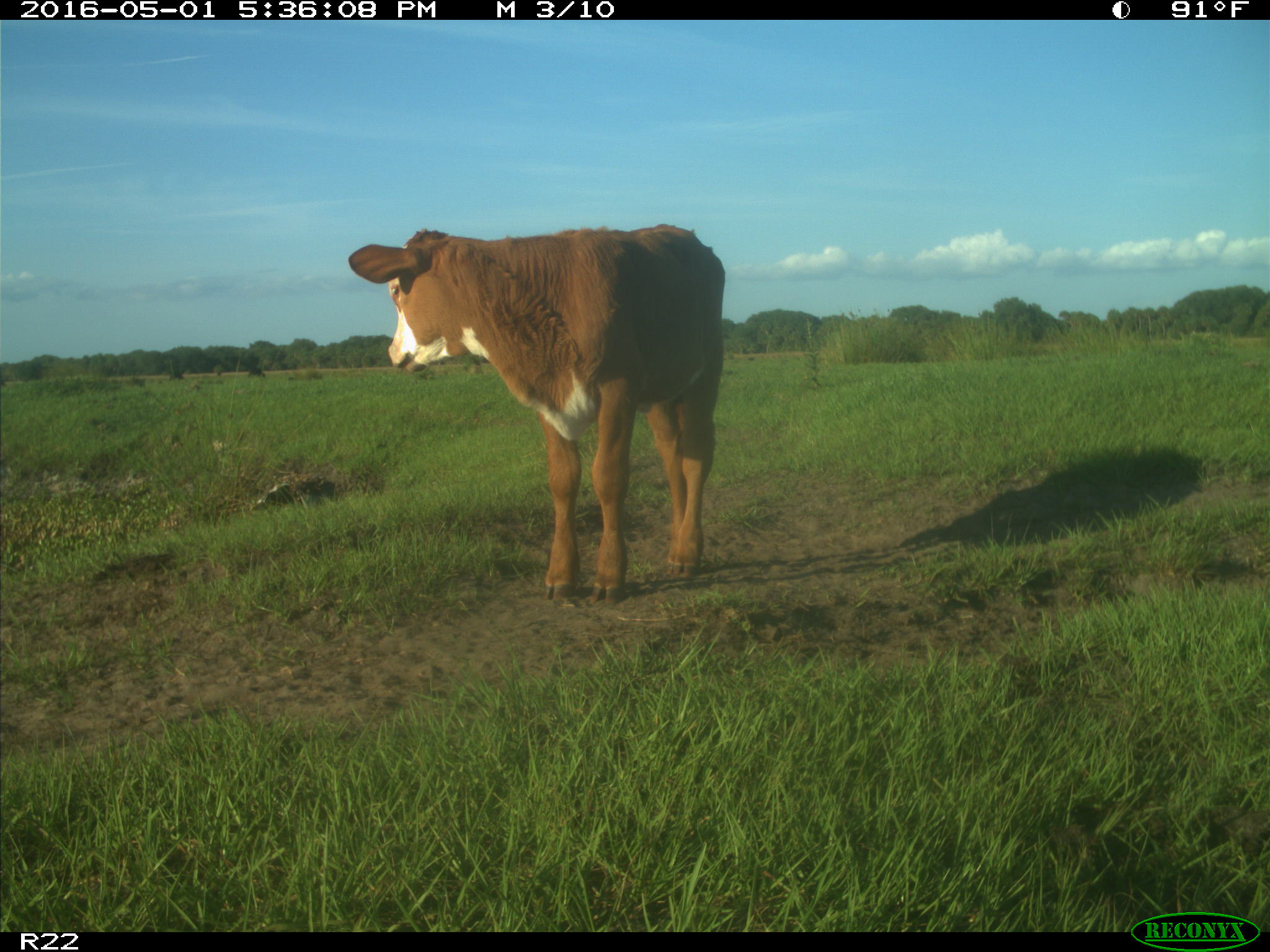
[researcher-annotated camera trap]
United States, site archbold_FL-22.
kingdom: Animalia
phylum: Chordata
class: Mammalia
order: Artiodactyla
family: Bovidae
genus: Bos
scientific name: Bos taurus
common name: domestic cow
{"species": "Bos taurus (domestic cow)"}